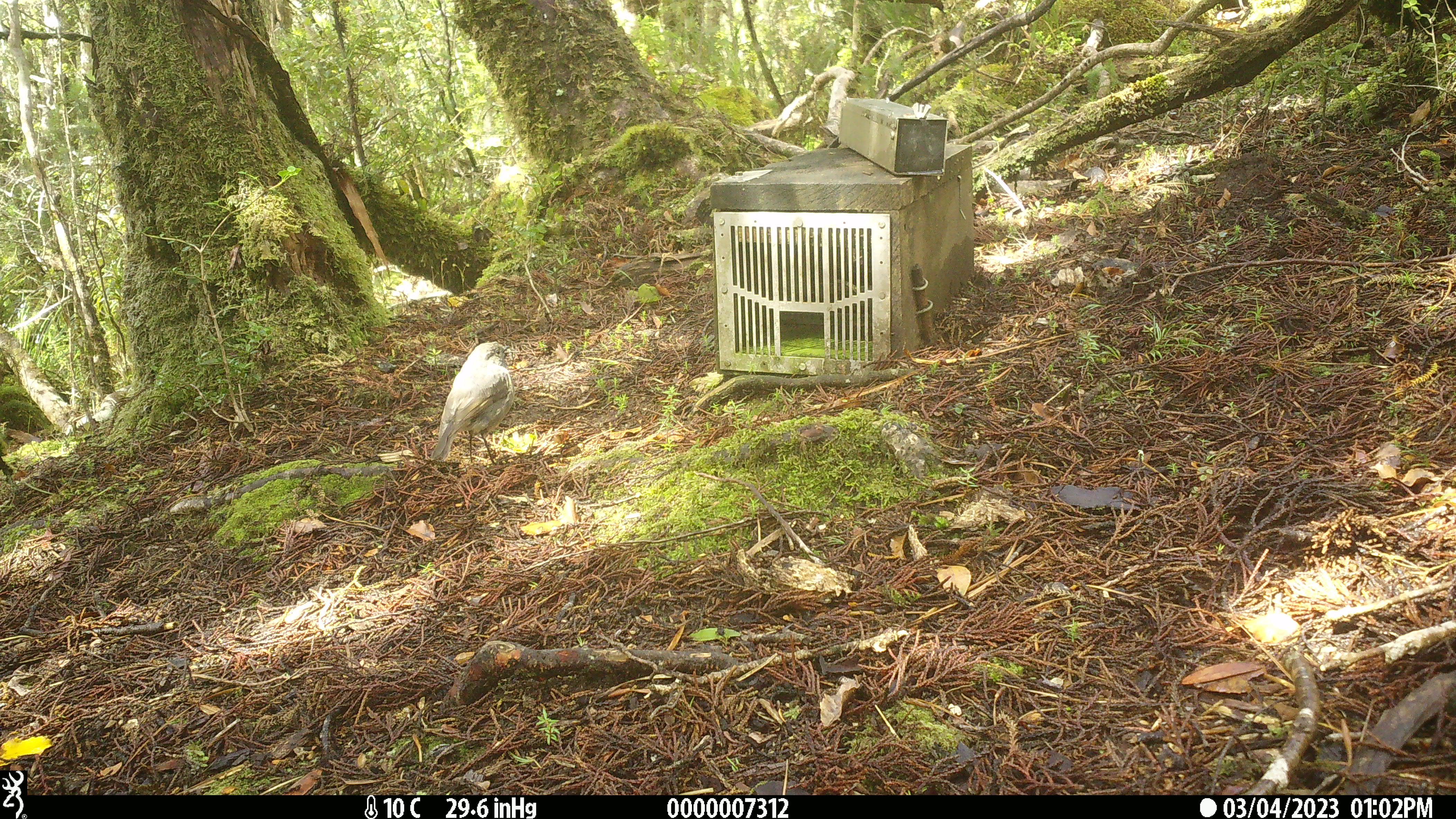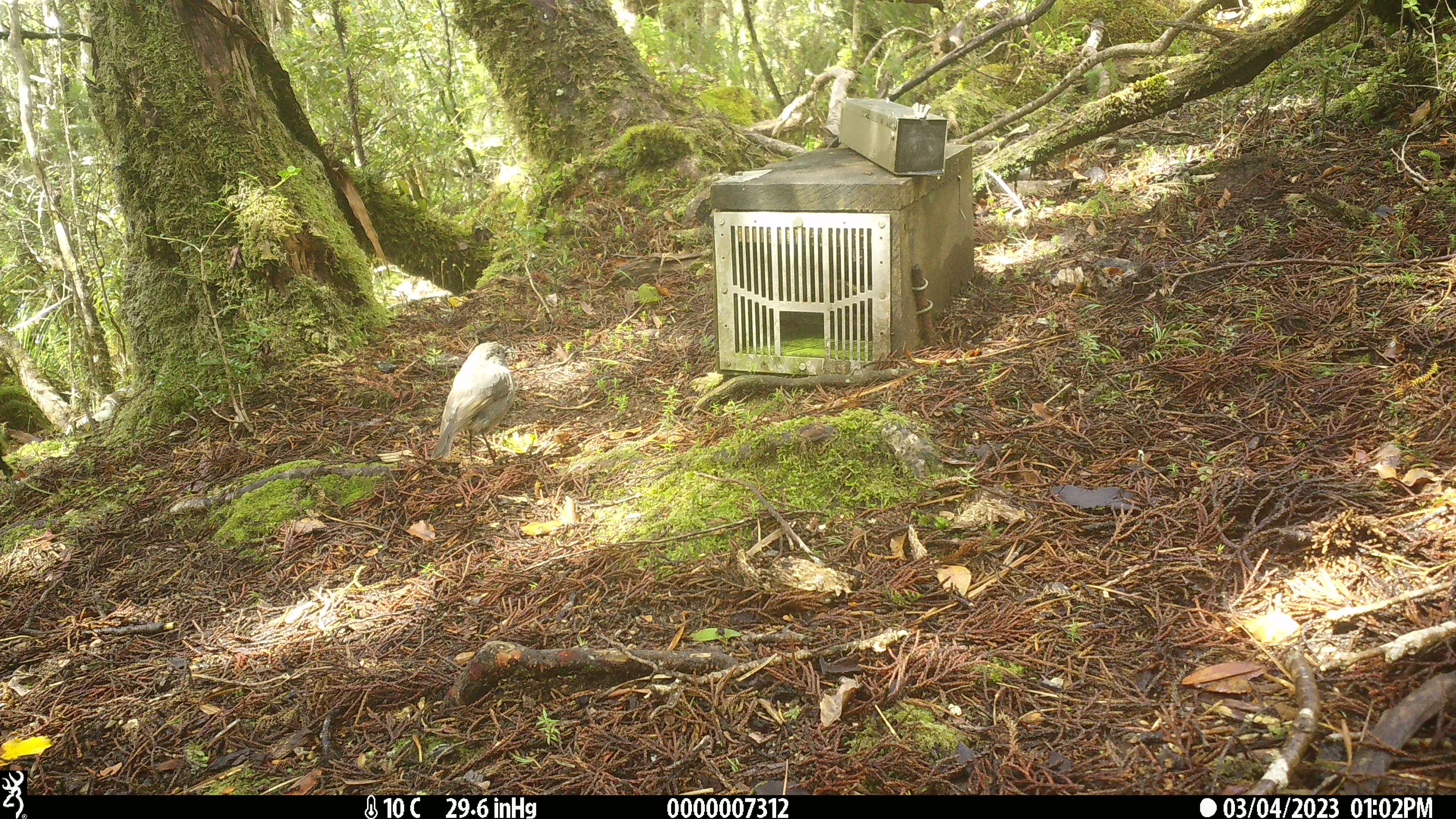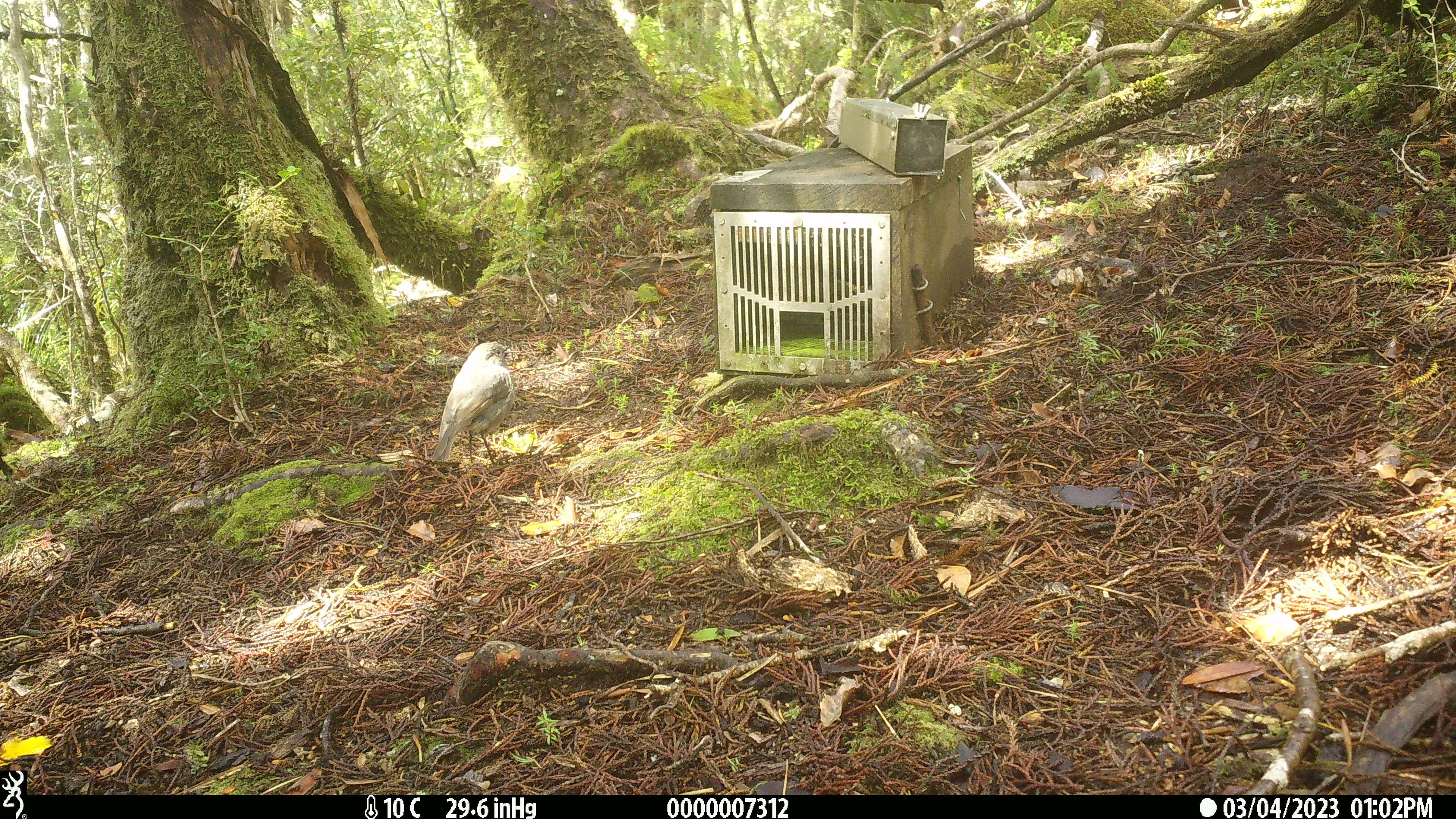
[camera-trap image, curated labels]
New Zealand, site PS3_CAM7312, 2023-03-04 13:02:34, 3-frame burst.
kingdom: Animalia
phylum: Chordata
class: Aves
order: Passeriformes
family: Petroicidae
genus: Petroica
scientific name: Petroica australis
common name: new zealand robin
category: robin